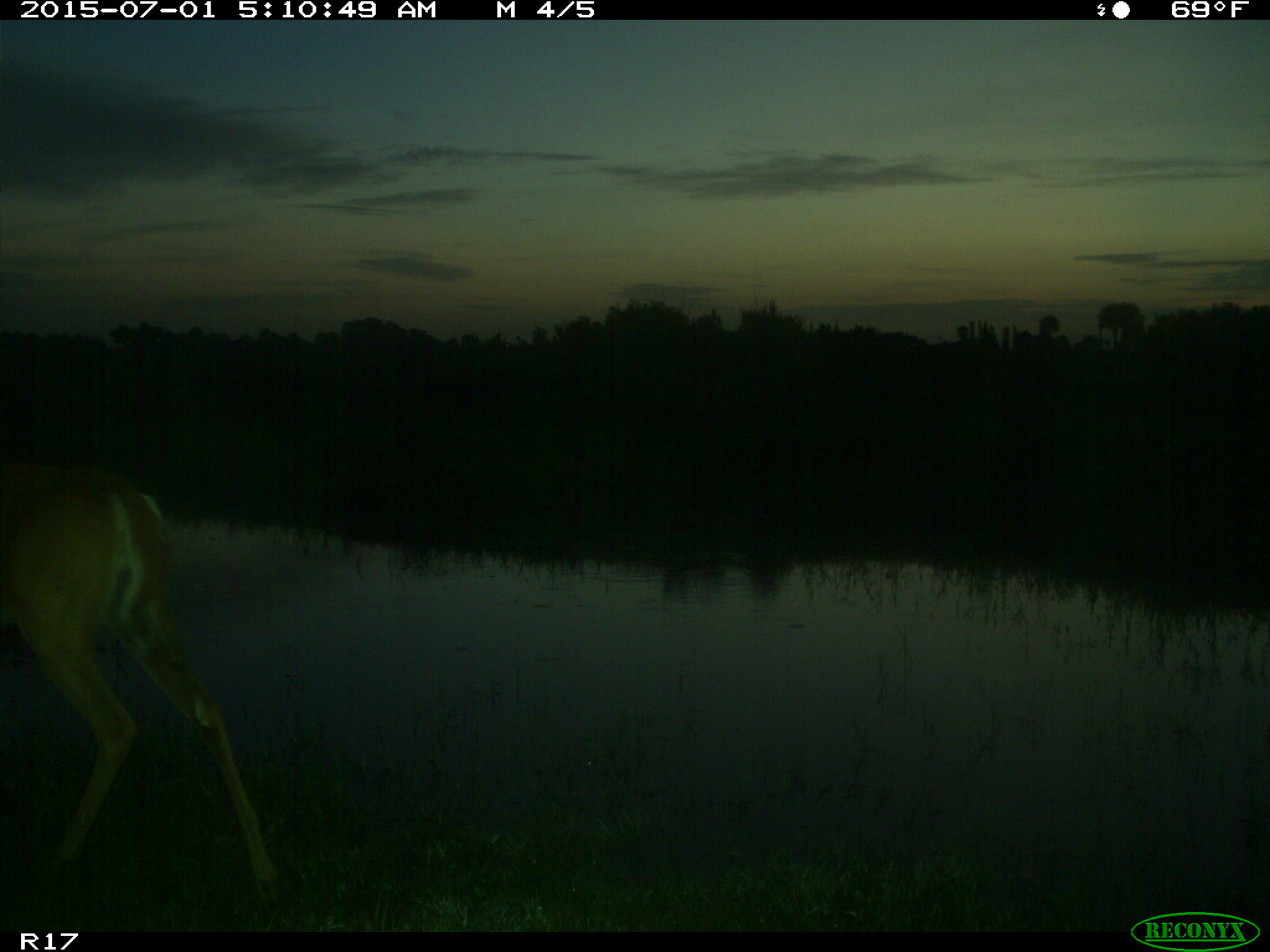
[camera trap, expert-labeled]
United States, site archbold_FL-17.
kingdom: Animalia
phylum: Chordata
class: Mammalia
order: Artiodactyla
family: Cervidae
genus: Odocoileus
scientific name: Odocoileus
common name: deer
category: unidentified deer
Unidentified deer (deer) (Odocoileus).